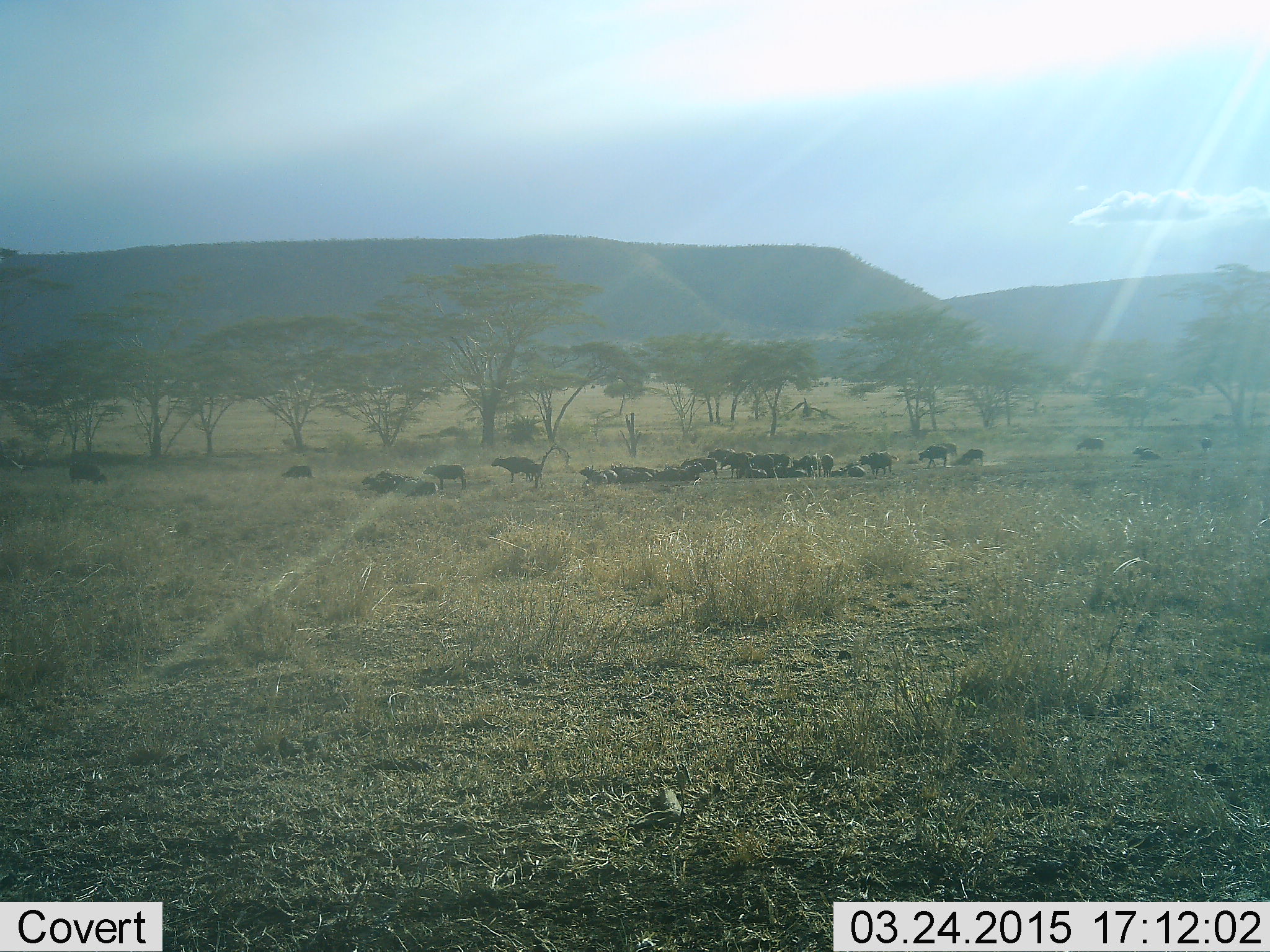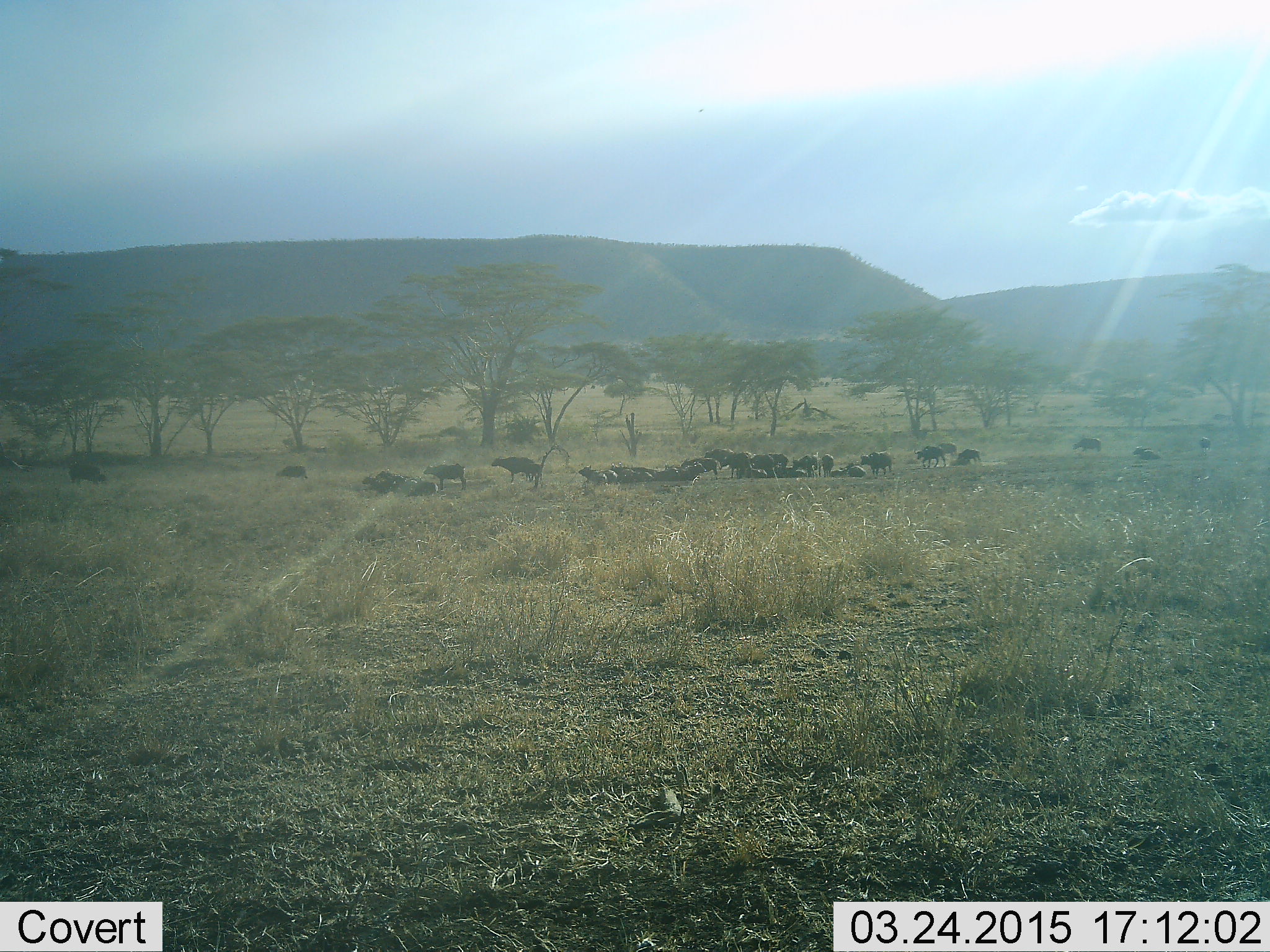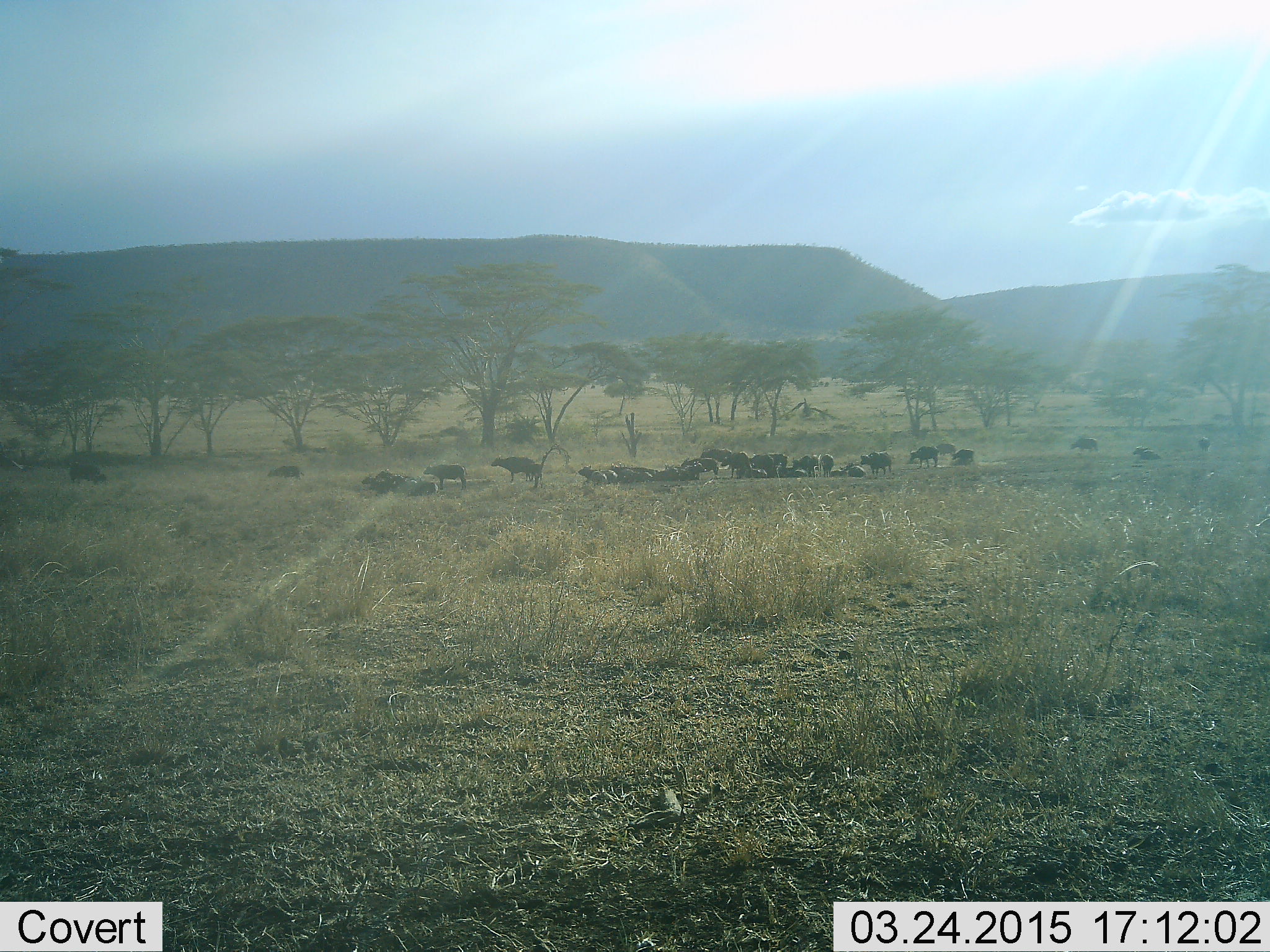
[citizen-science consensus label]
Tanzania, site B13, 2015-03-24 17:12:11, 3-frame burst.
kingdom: Animalia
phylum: Chordata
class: Mammalia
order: Artiodactyla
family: Bovidae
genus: Syncerus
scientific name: Syncerus caffer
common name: cape buffalo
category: buffalo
Buffalo (cape buffalo) (Syncerus caffer), count 11-50. Behavior (volunteer vote fractions): standing 90%, resting 90%, moving 60%, interacting 20%. Young present (vote fraction): 10%. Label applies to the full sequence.